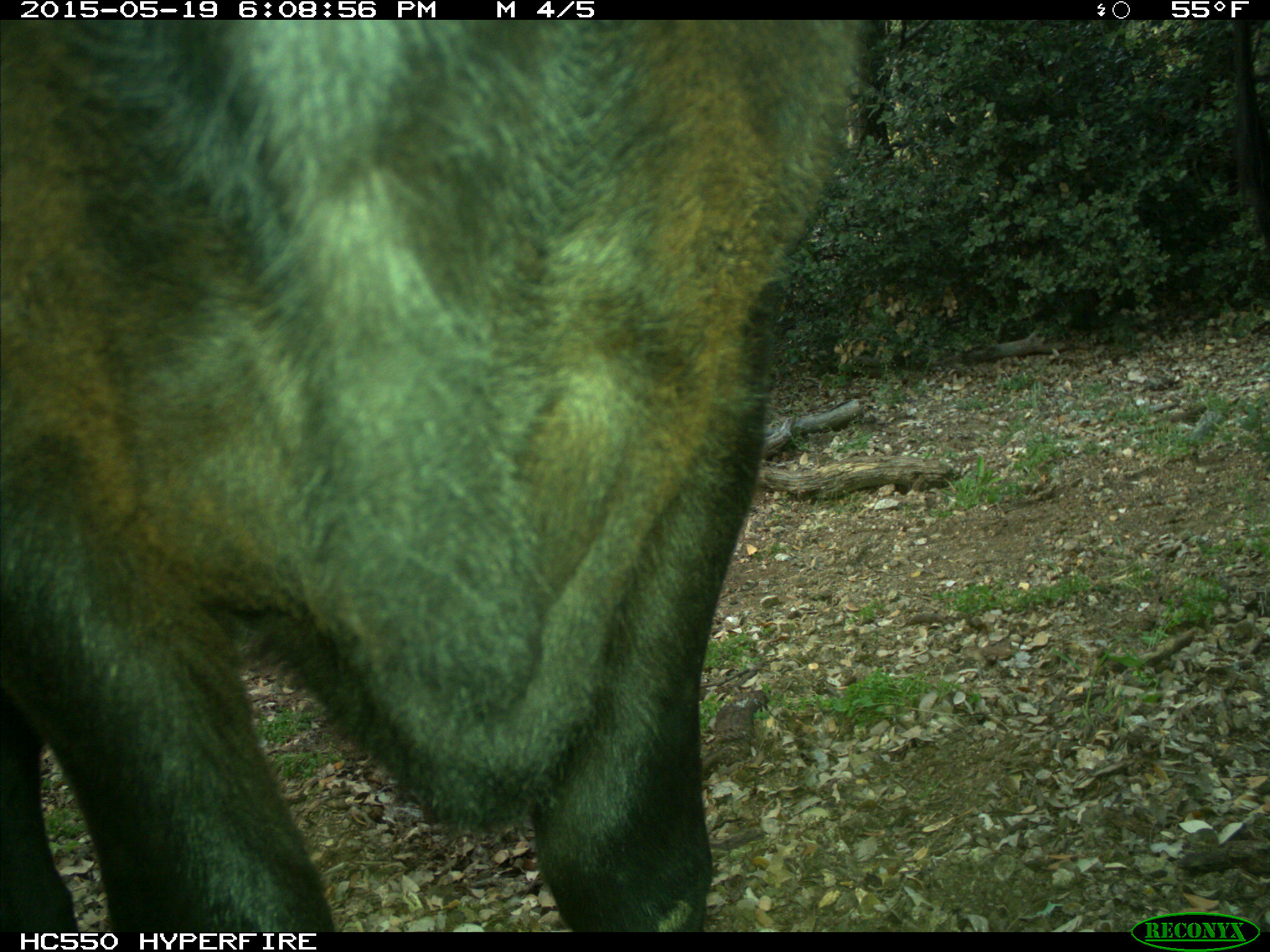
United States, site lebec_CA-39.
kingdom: Animalia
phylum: Chordata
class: Mammalia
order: Artiodactyla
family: Bovidae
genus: Bos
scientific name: Bos taurus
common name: domestic cow